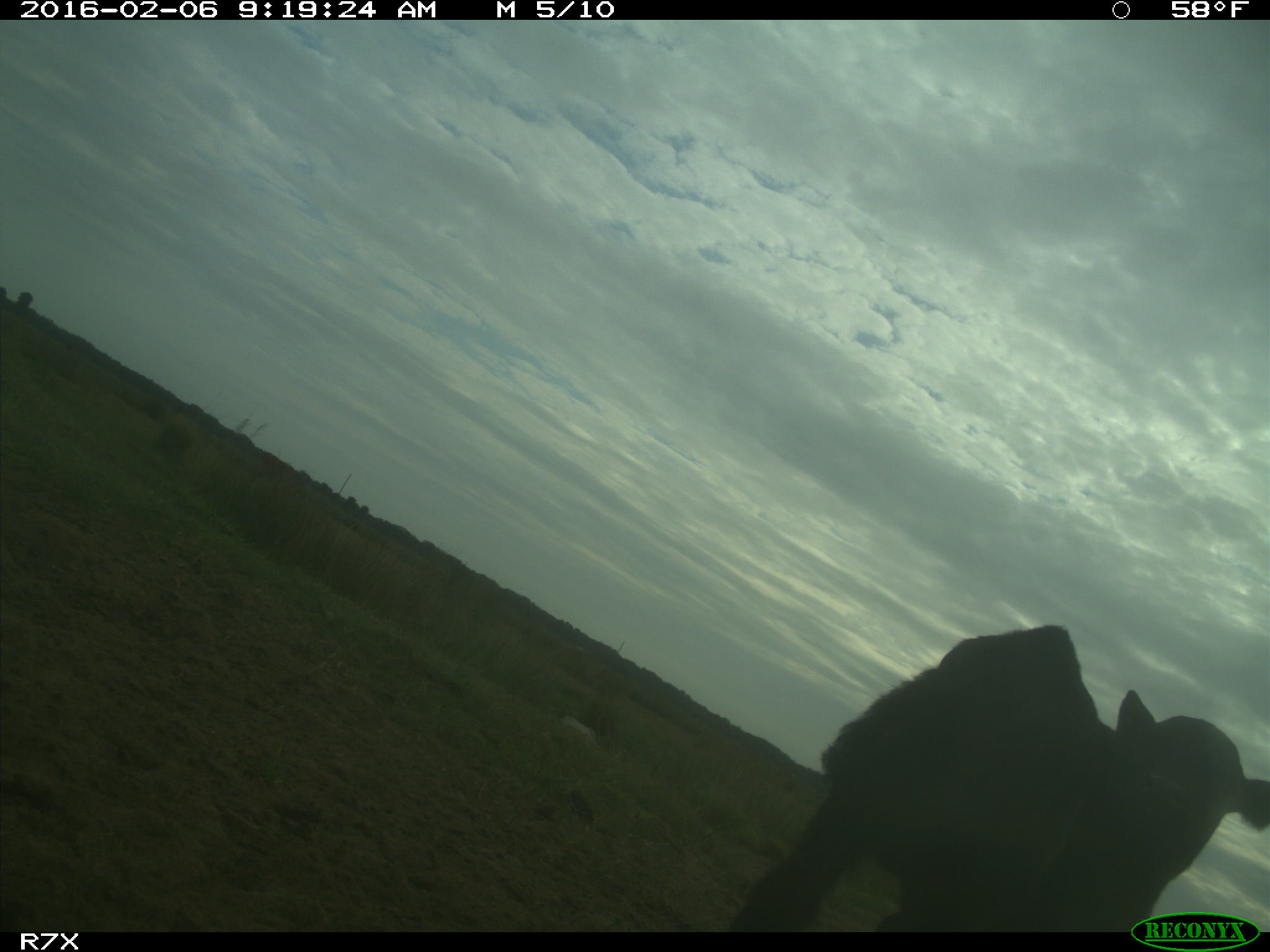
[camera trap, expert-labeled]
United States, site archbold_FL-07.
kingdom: Animalia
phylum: Chordata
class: Mammalia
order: Artiodactyla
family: Bovidae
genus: Bos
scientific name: Bos taurus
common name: domestic cow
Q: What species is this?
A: Bos taurus (domestic cow).